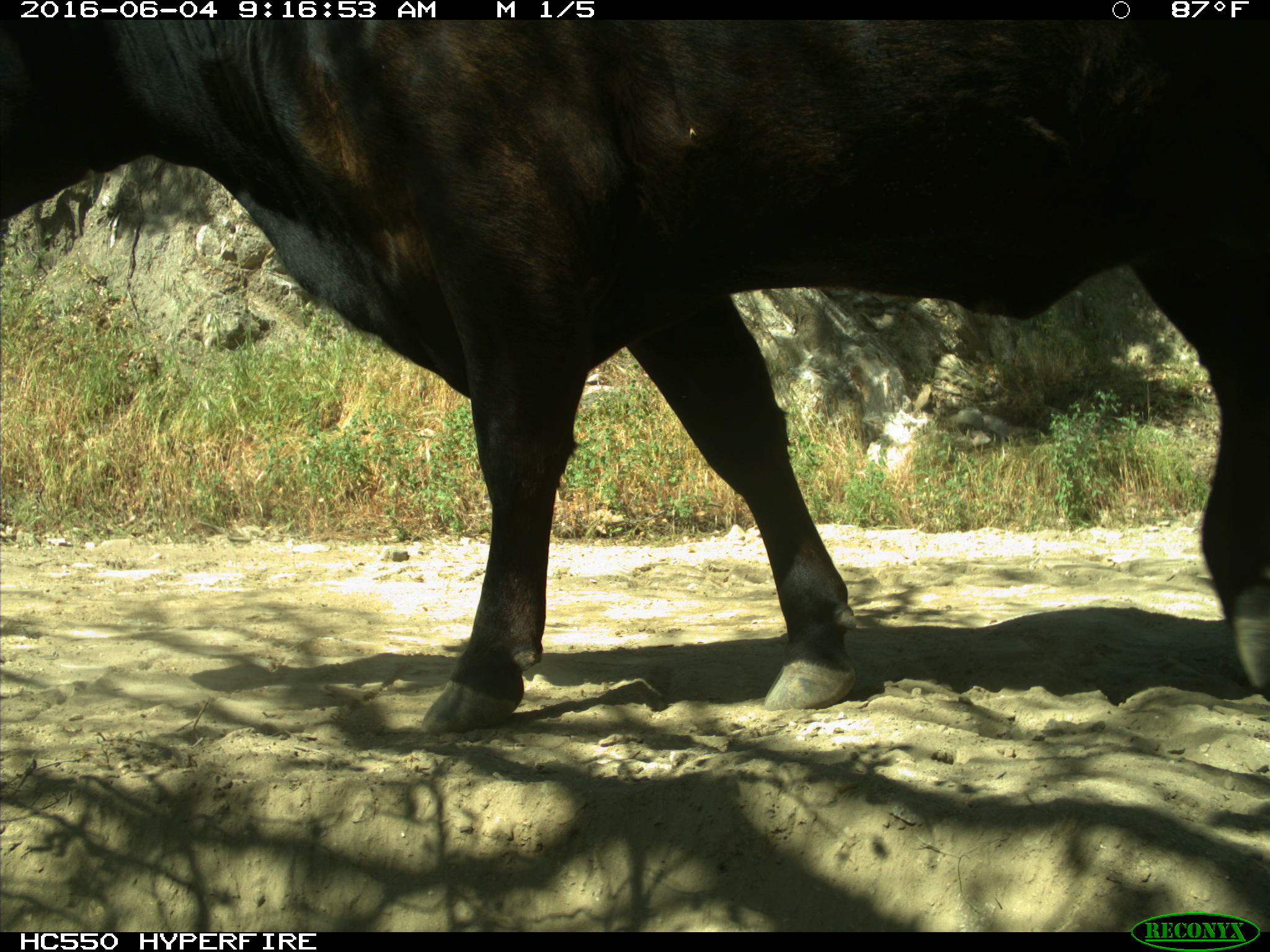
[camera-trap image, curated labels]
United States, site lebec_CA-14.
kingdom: Animalia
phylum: Chordata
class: Mammalia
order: Artiodactyla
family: Bovidae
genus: Bos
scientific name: Bos taurus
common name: domestic cow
Bos taurus (domestic cow).